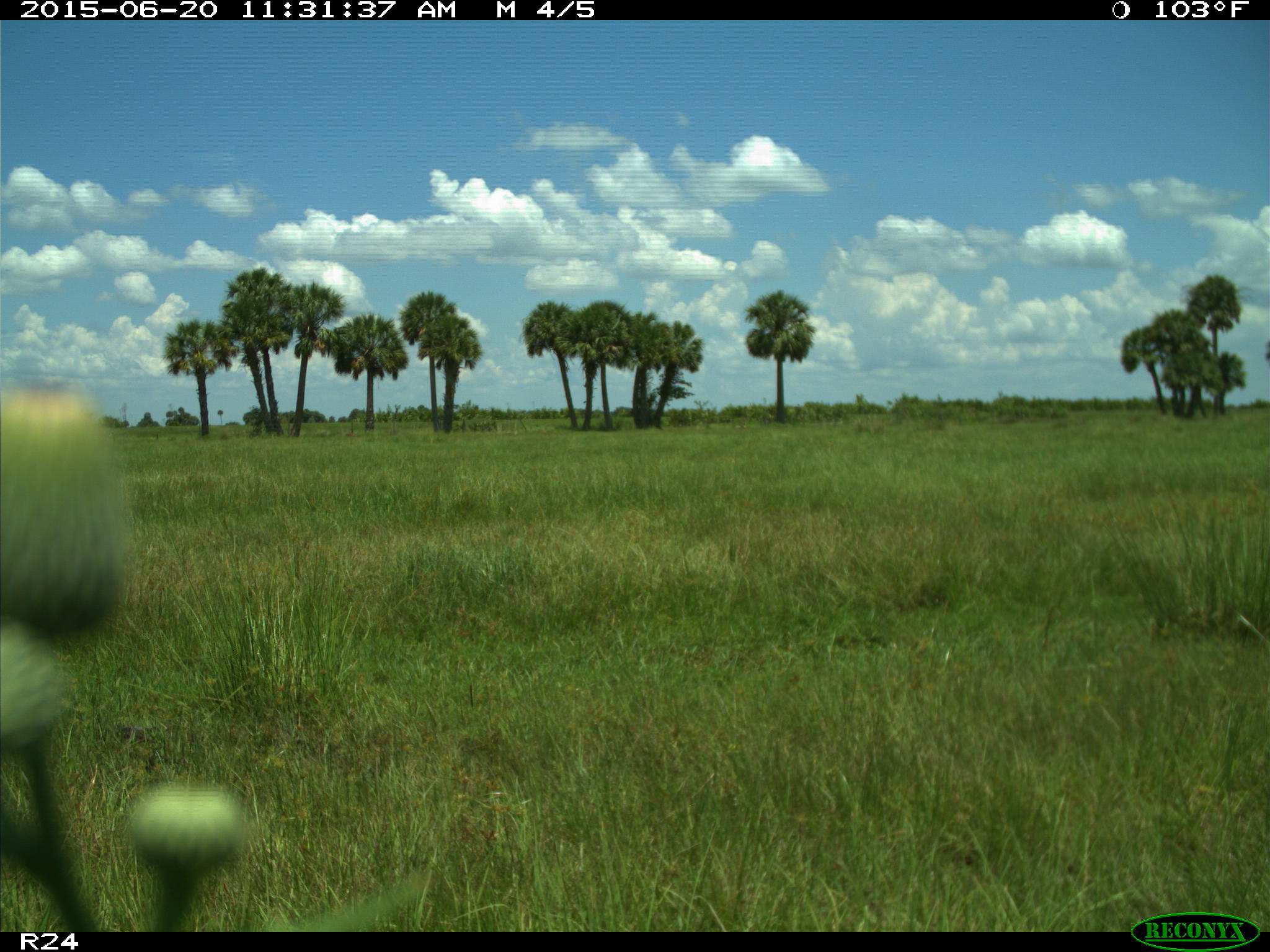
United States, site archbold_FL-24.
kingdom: Animalia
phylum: Chordata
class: Mammalia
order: Artiodactyla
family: Bovidae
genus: Bos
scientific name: Bos taurus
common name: domestic cow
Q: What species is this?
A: Bos taurus (domestic cow).